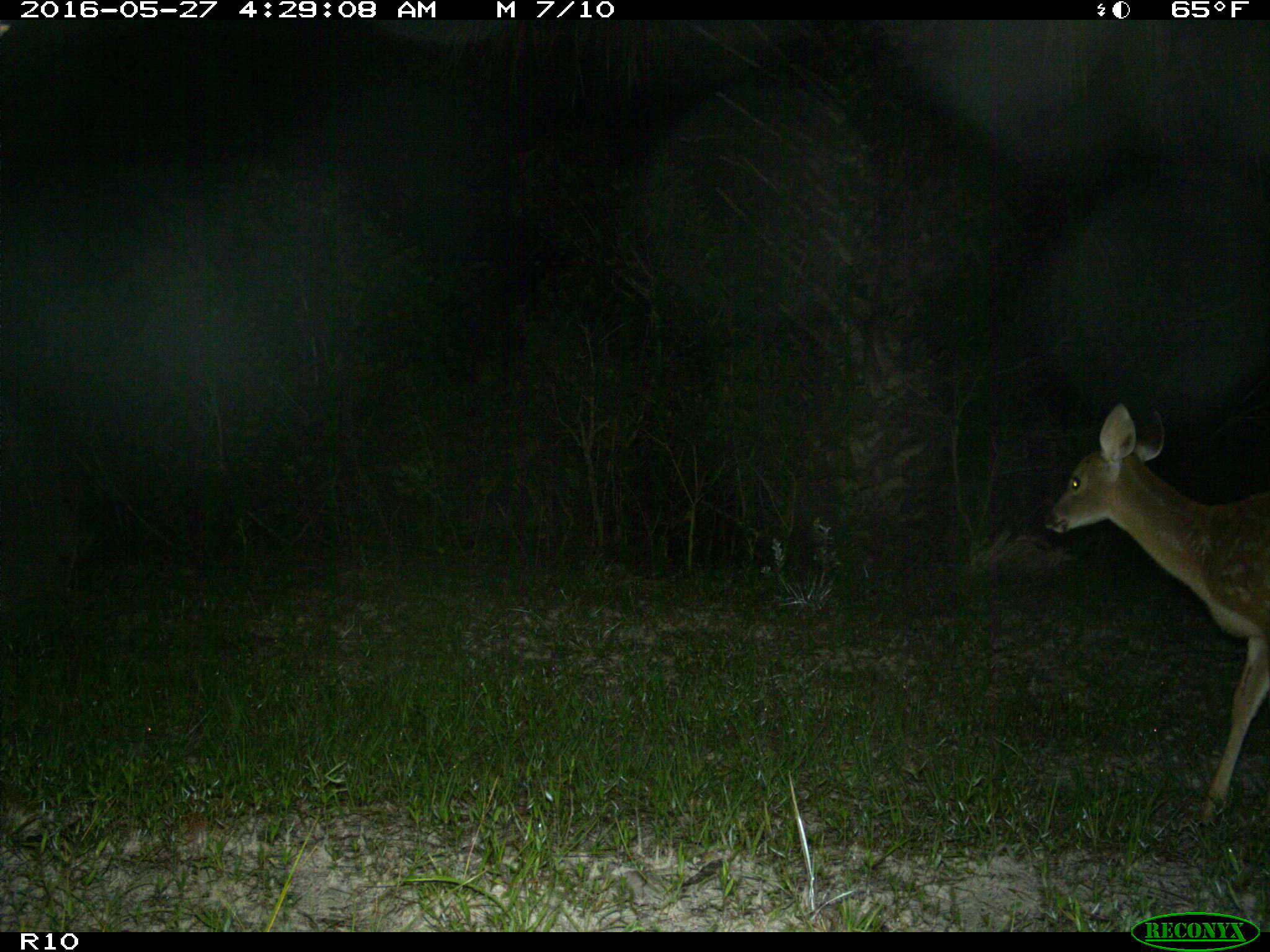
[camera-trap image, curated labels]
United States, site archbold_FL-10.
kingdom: Animalia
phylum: Chordata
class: Mammalia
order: Artiodactyla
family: Cervidae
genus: Odocoileus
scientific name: Odocoileus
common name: deer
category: unidentified deer